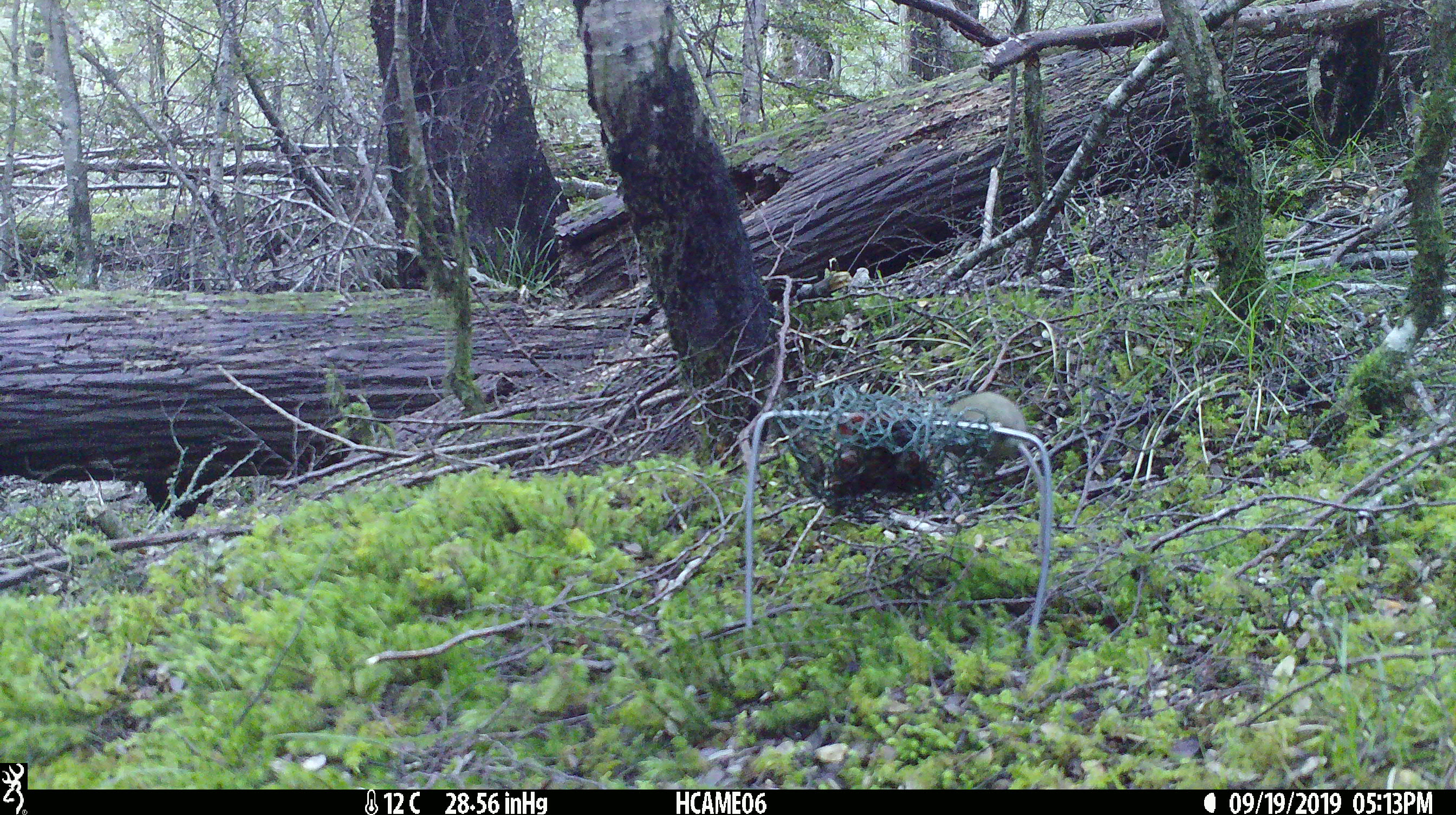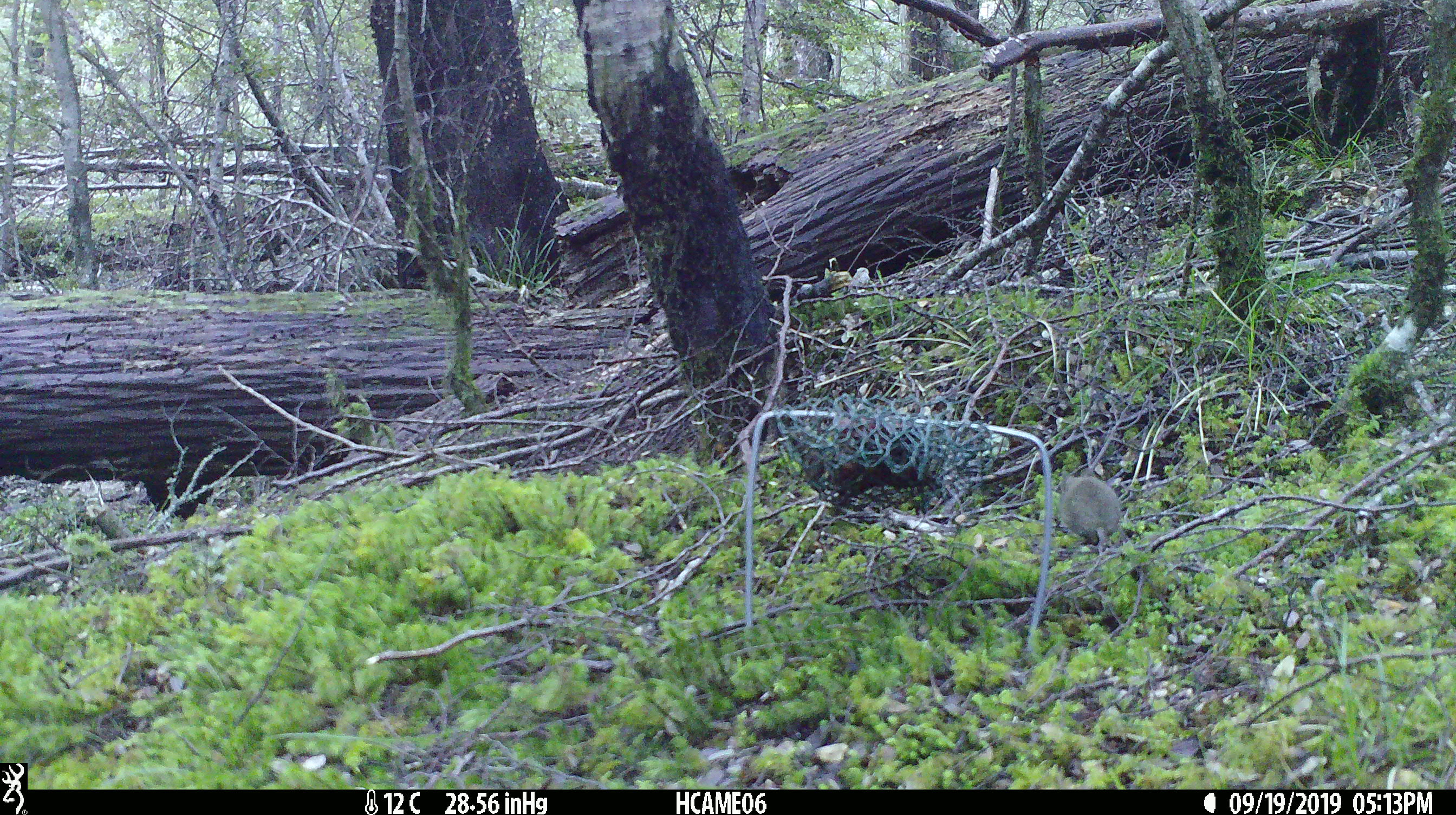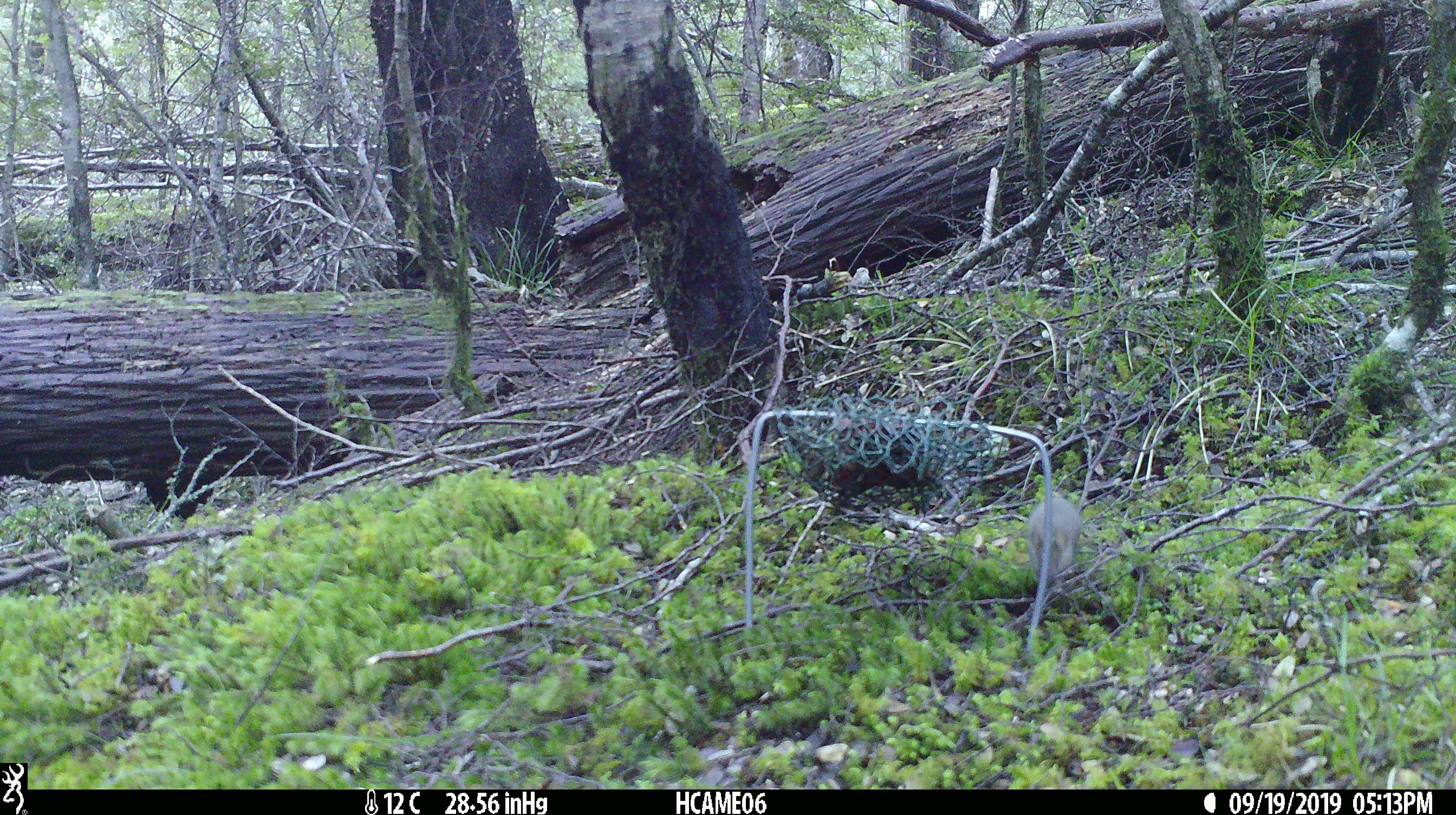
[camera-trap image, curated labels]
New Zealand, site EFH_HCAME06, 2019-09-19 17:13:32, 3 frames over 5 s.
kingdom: Animalia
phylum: Chordata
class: Mammalia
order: Rodentia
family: Muridae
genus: Mus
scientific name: Mus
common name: mouse